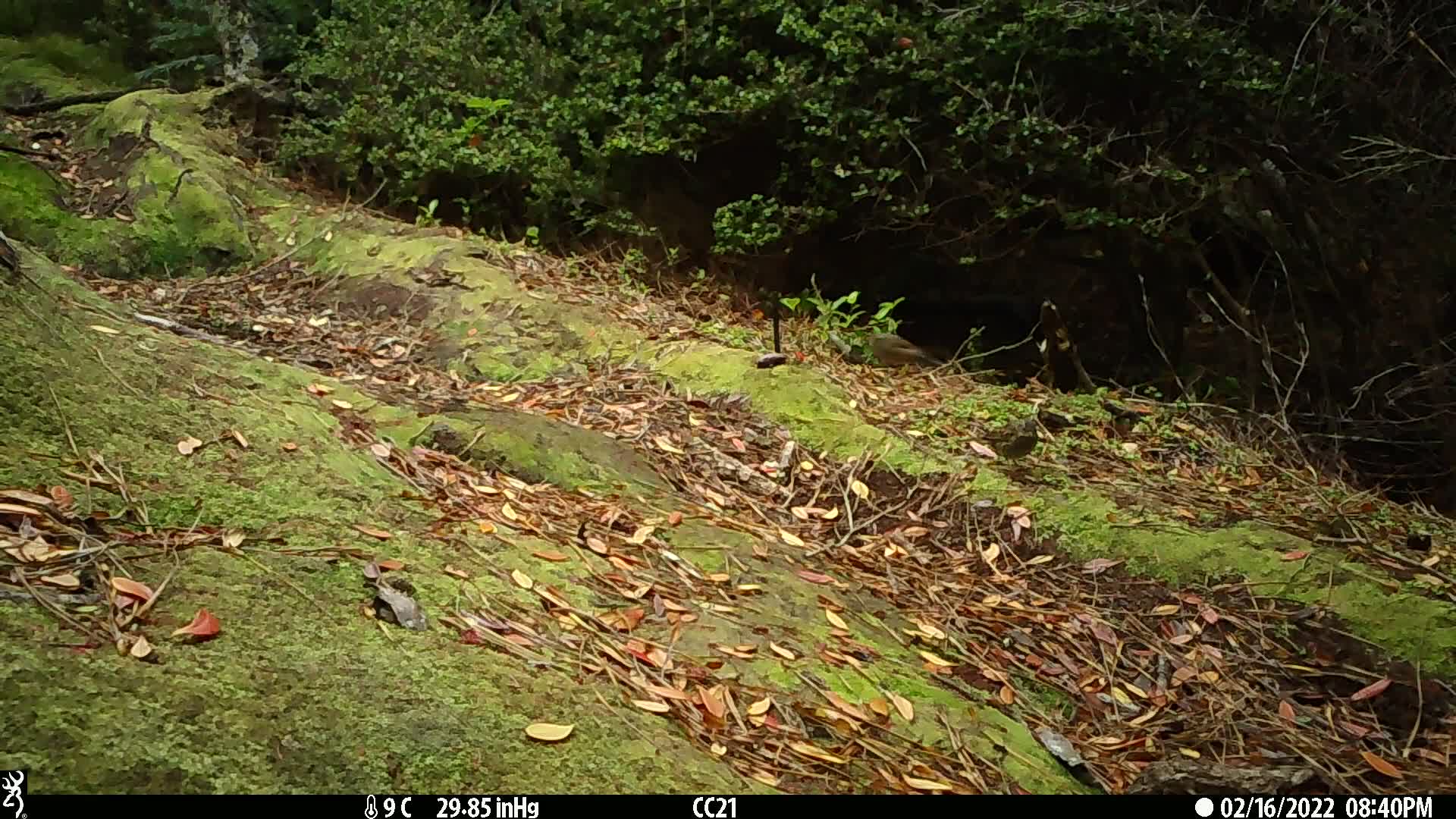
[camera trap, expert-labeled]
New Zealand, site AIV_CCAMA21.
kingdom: Animalia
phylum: Chordata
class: Aves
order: Passeriformes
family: Prunellidae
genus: Prunella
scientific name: Prunella modularis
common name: dunnock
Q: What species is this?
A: Dunnock (Prunella modularis).